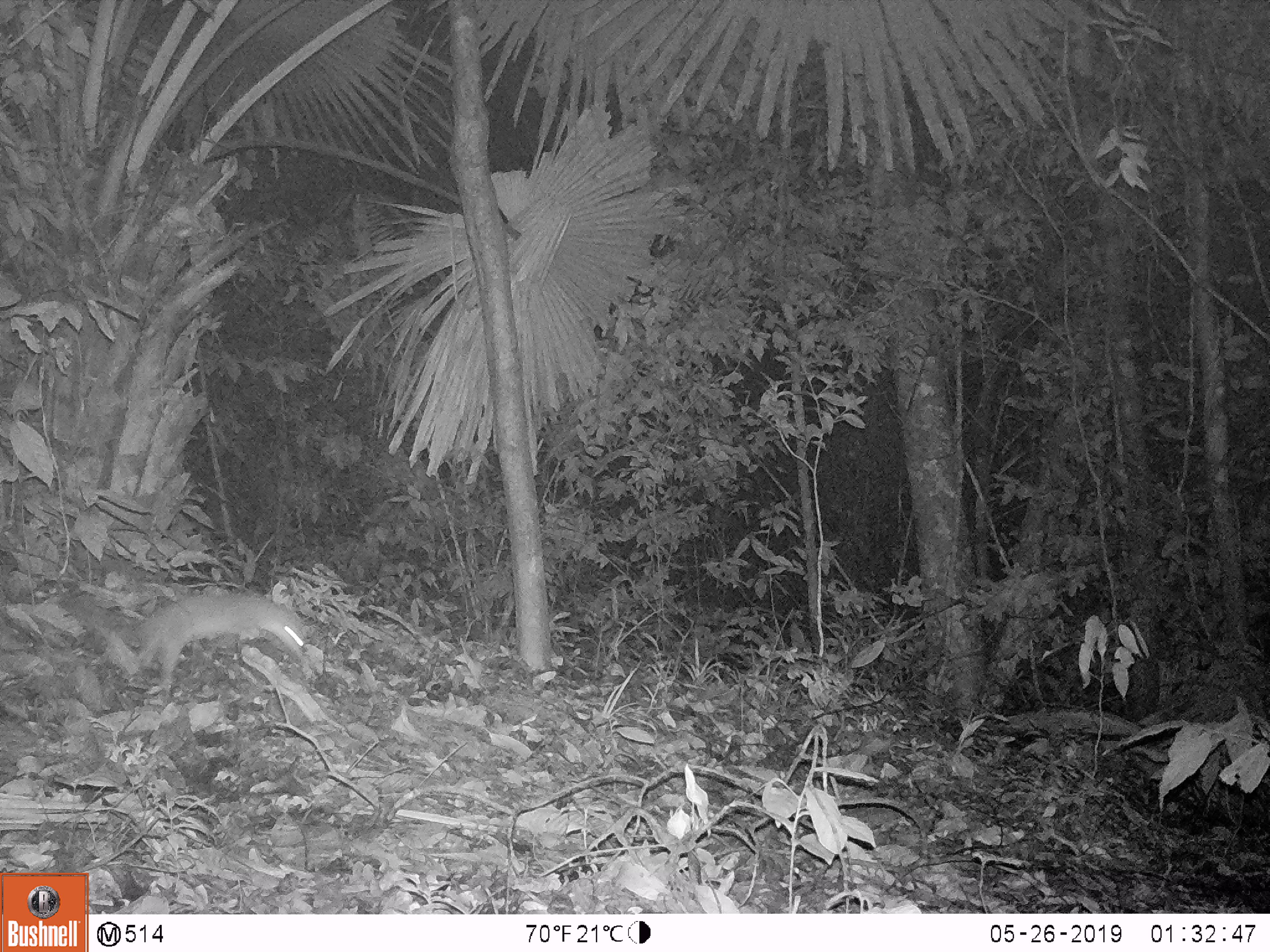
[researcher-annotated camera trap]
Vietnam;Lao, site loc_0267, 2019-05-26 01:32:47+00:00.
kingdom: Animalia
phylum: Chordata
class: Mammalia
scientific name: Mammalia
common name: mammal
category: unidentified small mammal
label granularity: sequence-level